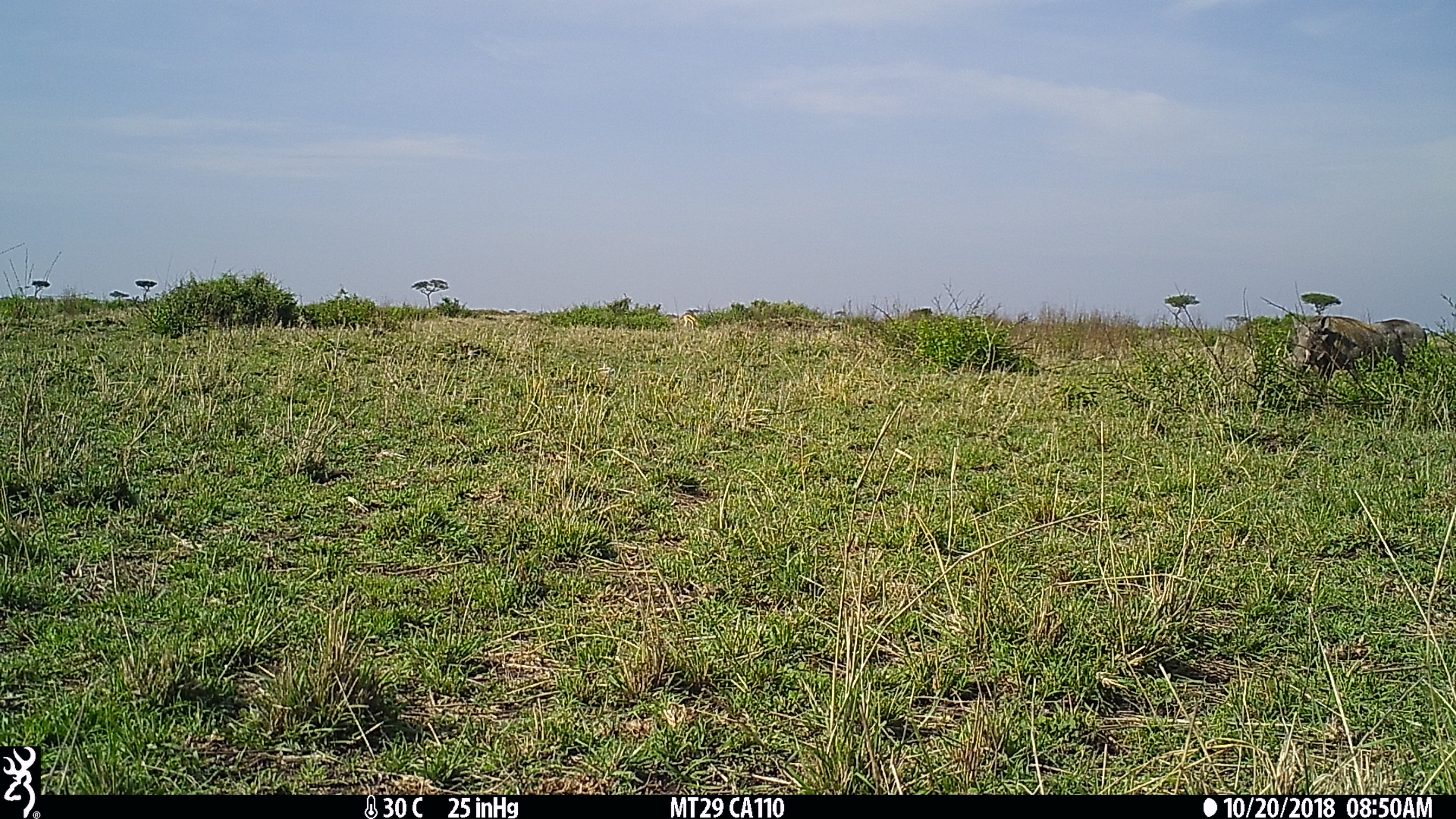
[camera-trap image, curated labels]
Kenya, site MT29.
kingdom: Animalia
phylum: Chordata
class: Mammalia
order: Artiodactyla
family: Suidae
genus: Phacochoerus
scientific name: Phacochoerus africanus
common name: common warthog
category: warthog